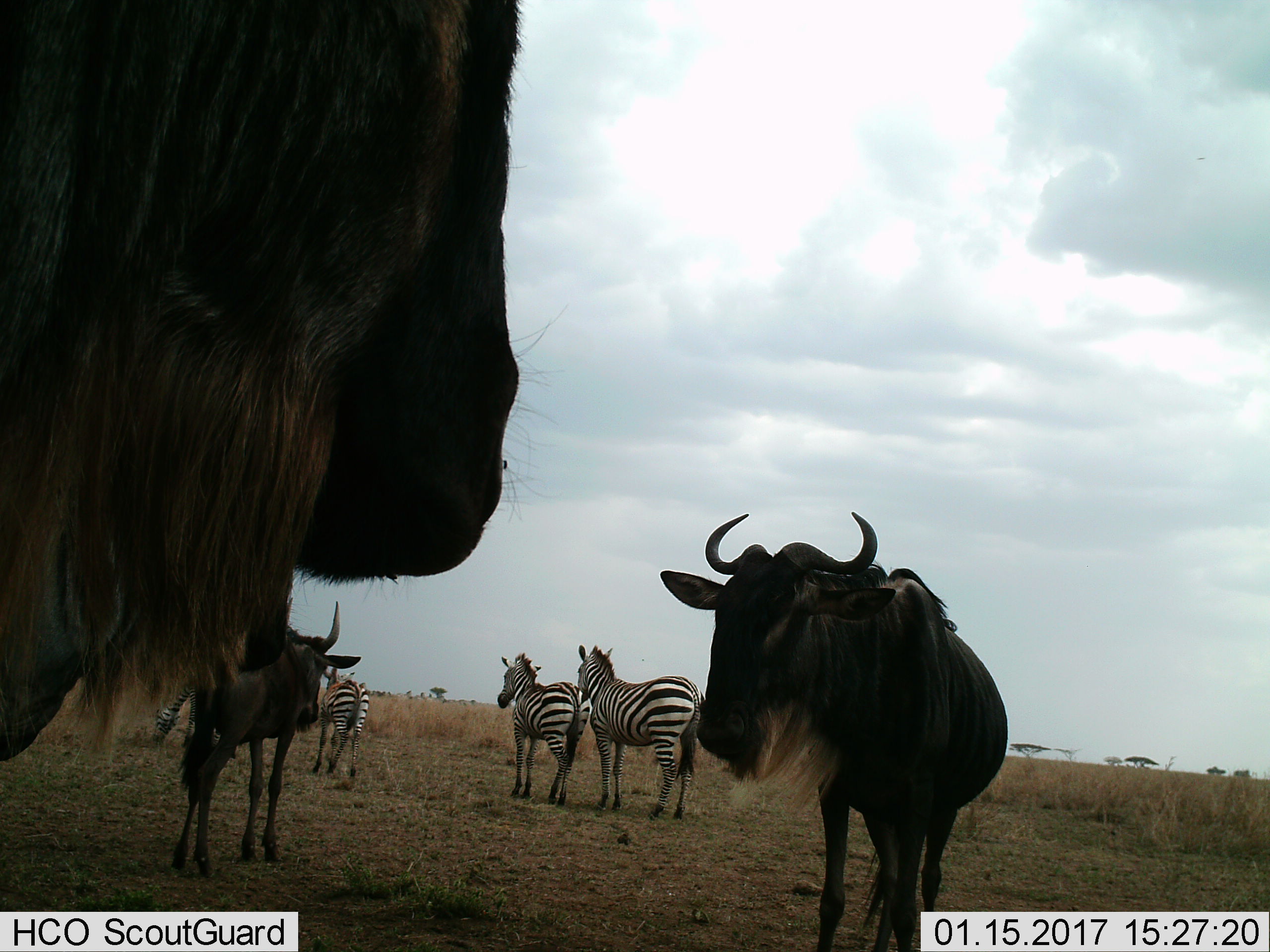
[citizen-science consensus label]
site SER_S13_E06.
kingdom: Animalia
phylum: Chordata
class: Mammalia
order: Artiodactyla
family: Bovidae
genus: Connochaetes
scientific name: Connochaetes taurinus taurinus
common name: blue wildebeest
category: wildebeestblue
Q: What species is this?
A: Wildebeestblue (blue wildebeest) (Connochaetes taurinus taurinus).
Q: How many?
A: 3.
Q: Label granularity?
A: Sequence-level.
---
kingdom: Animalia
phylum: Chordata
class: Mammalia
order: Perissodactyla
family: Equidae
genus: Equus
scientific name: Equus quagga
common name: plains zebra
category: zebraplains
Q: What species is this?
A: Zebraplains (plains zebra) (Equus quagga).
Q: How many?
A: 4.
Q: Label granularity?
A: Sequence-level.